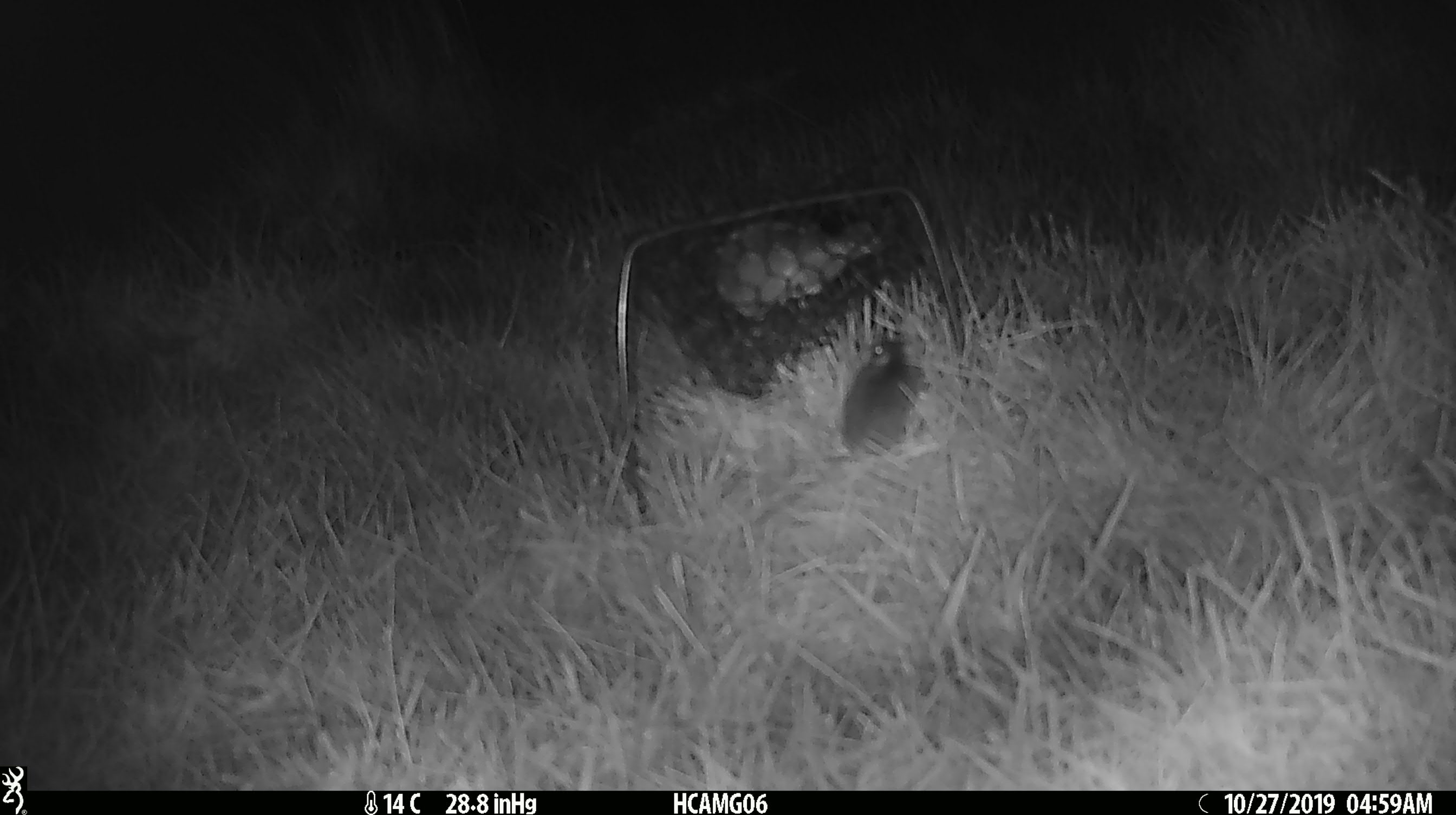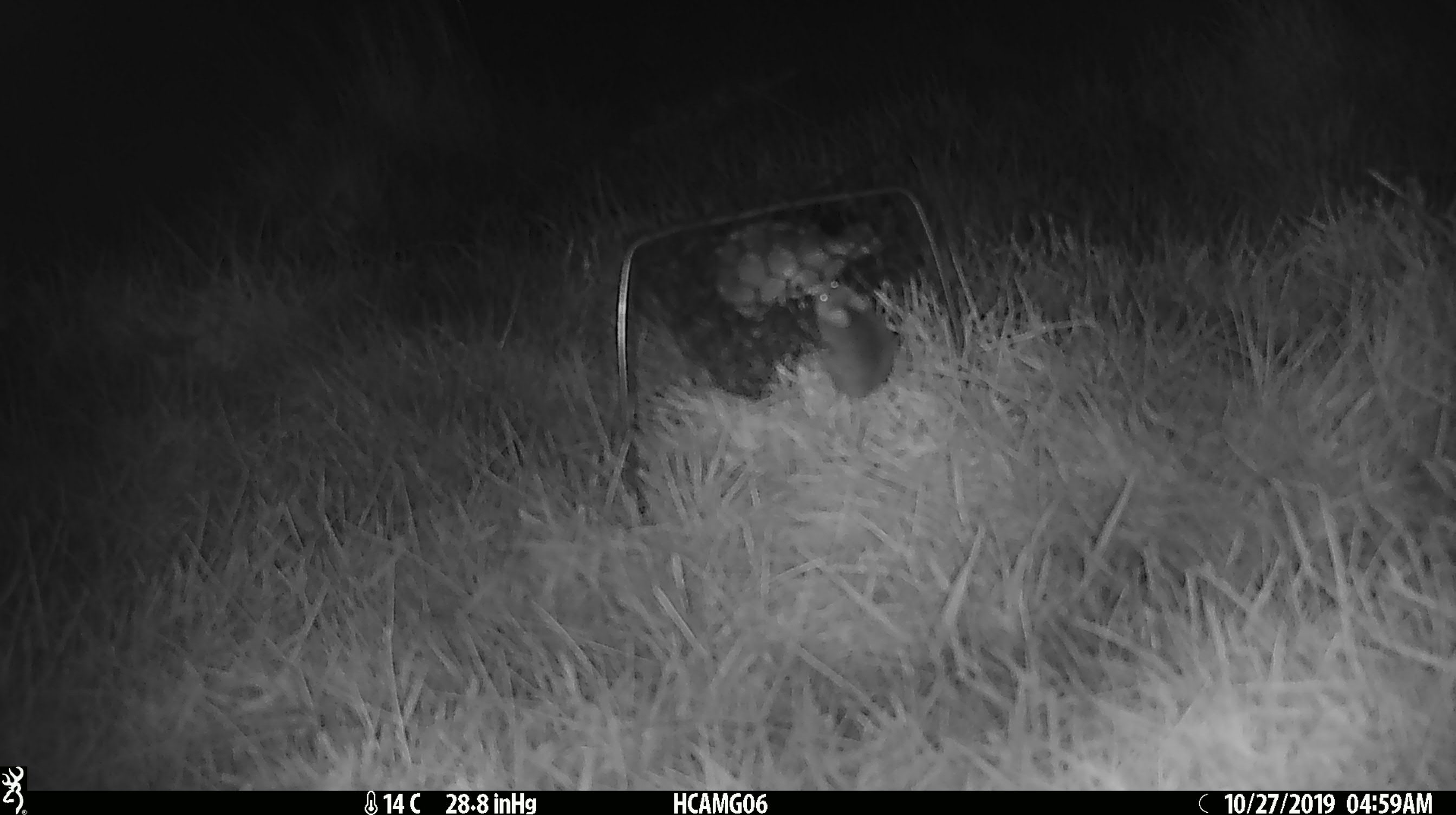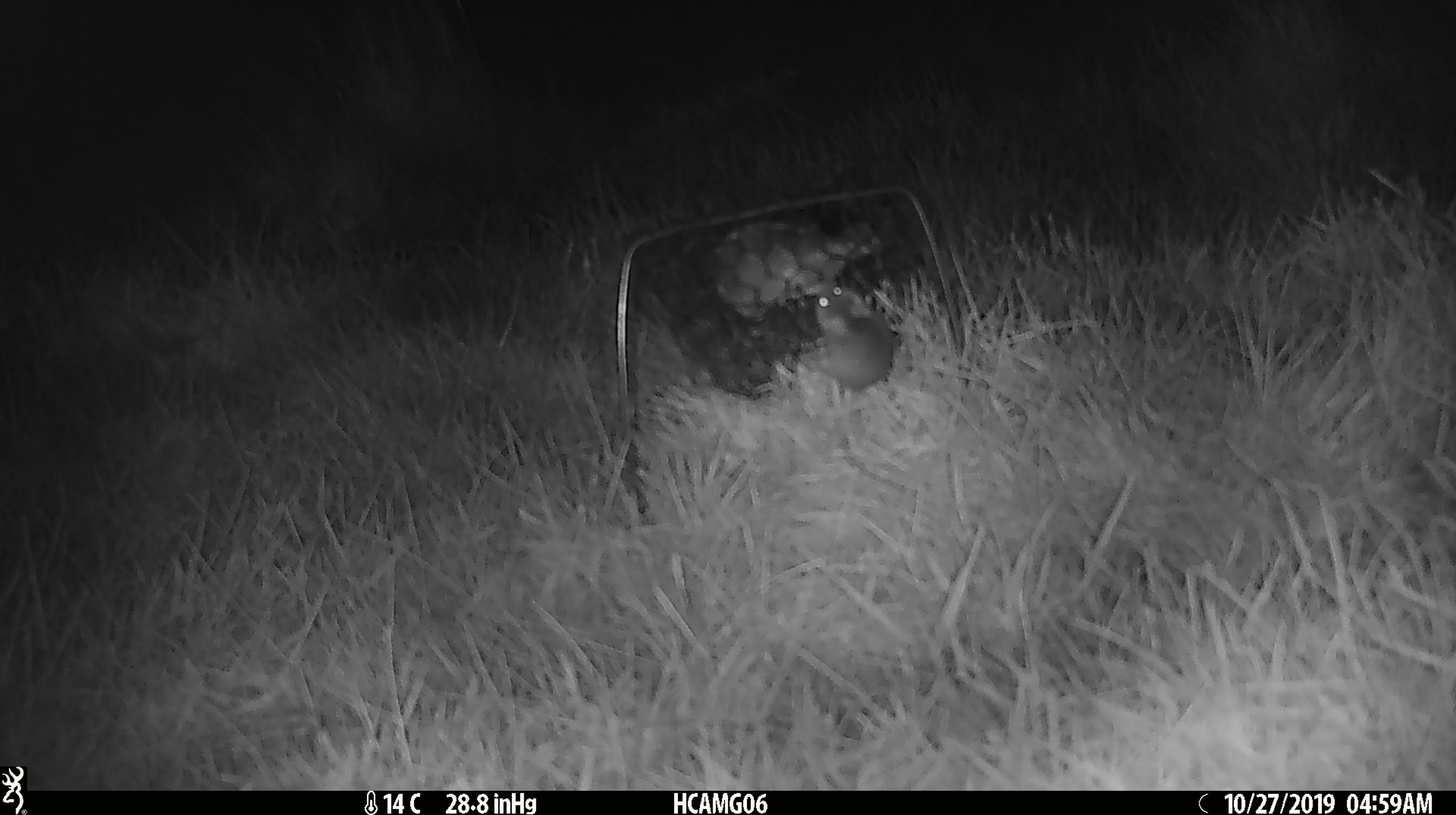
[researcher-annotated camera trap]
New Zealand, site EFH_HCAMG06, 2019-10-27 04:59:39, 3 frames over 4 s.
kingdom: Animalia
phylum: Chordata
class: Mammalia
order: Rodentia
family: Muridae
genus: Mus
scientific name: Mus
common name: mouse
Mouse (Mus).